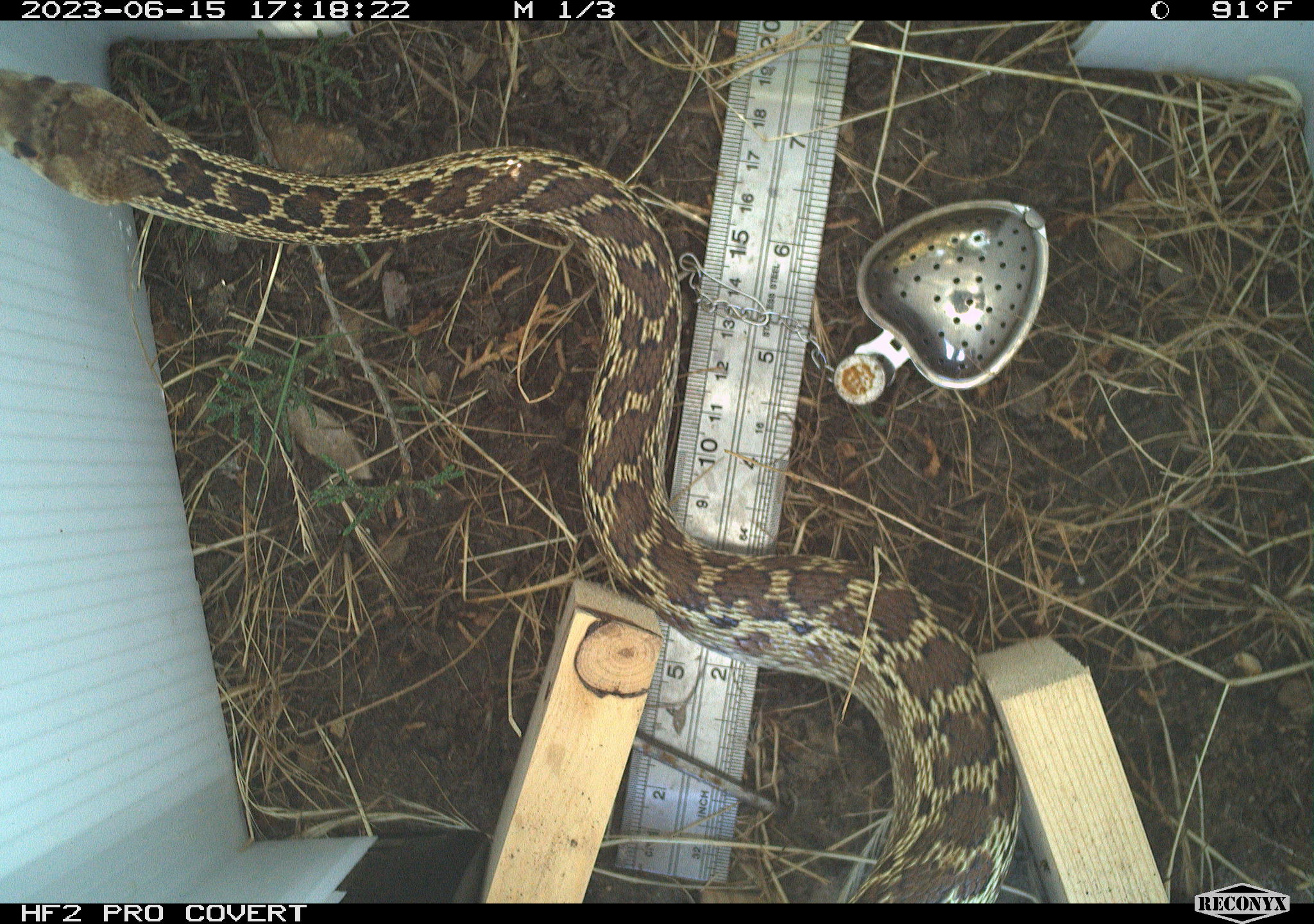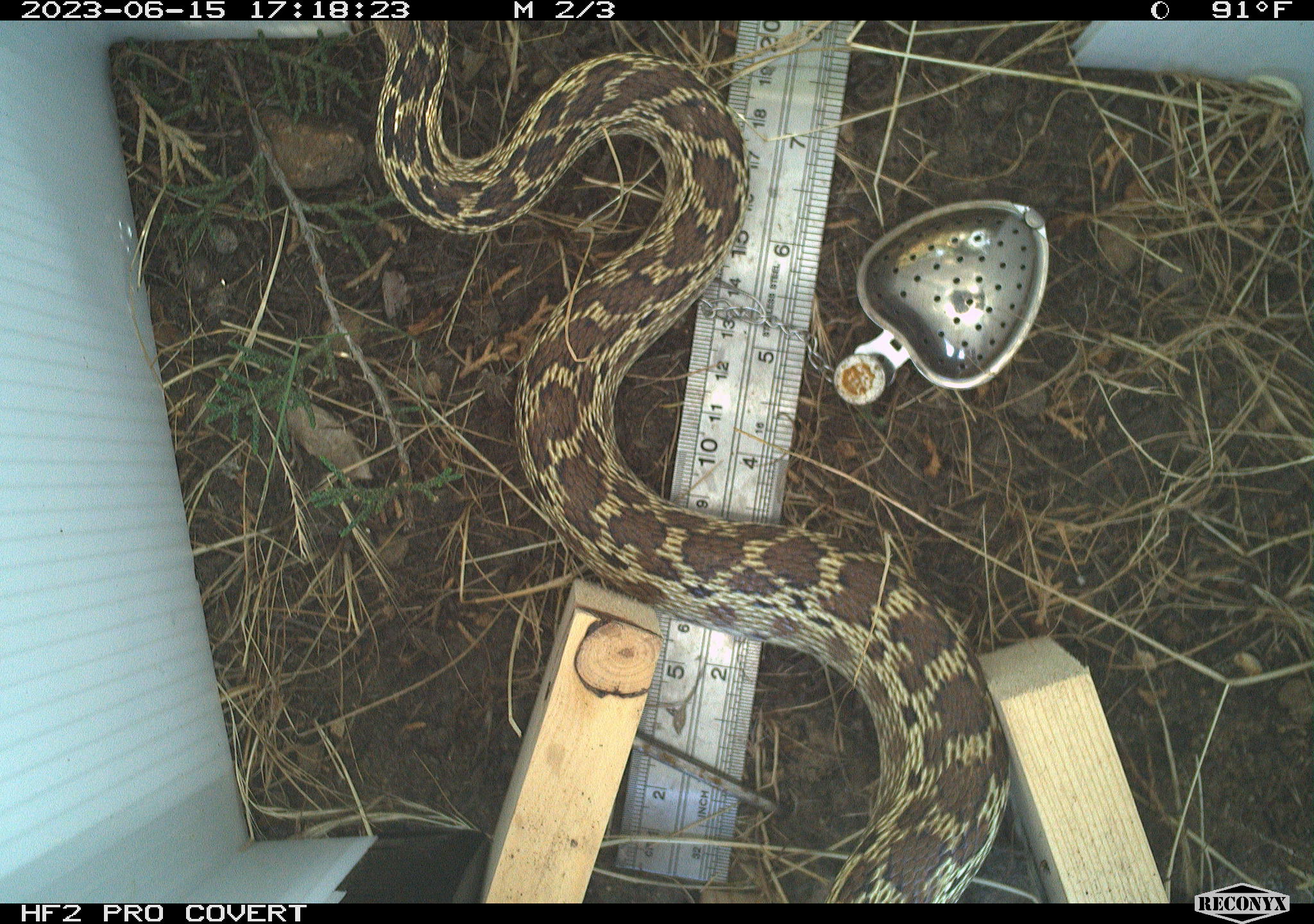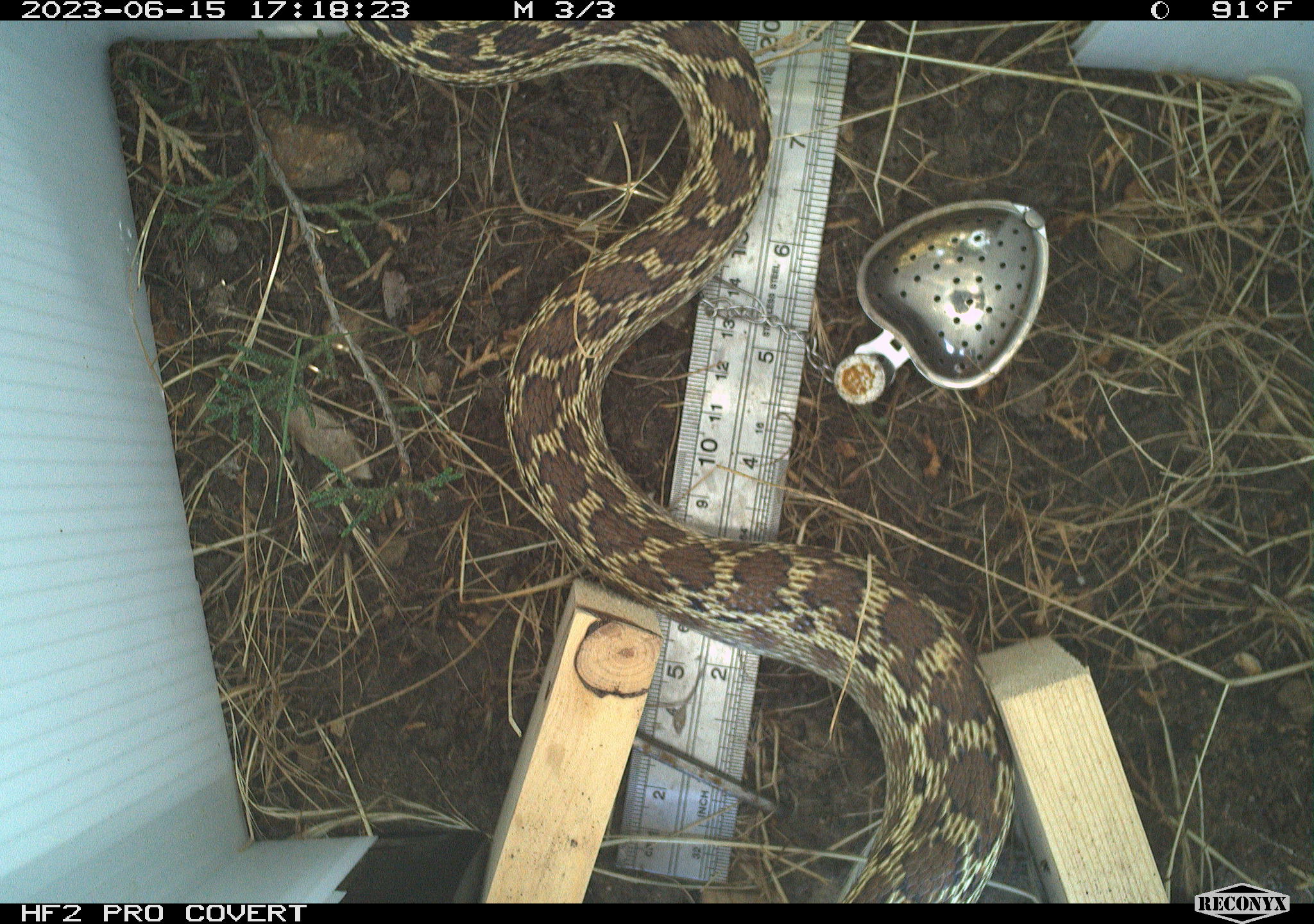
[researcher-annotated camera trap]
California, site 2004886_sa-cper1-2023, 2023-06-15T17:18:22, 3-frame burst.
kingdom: Animalia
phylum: Chordata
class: Reptilia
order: Squamata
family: Colubridae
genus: Pituophis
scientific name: Pituophis catenifer catenifer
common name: pacific gophersnake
Pacific gophersnake (Pituophis catenifer catenifer).